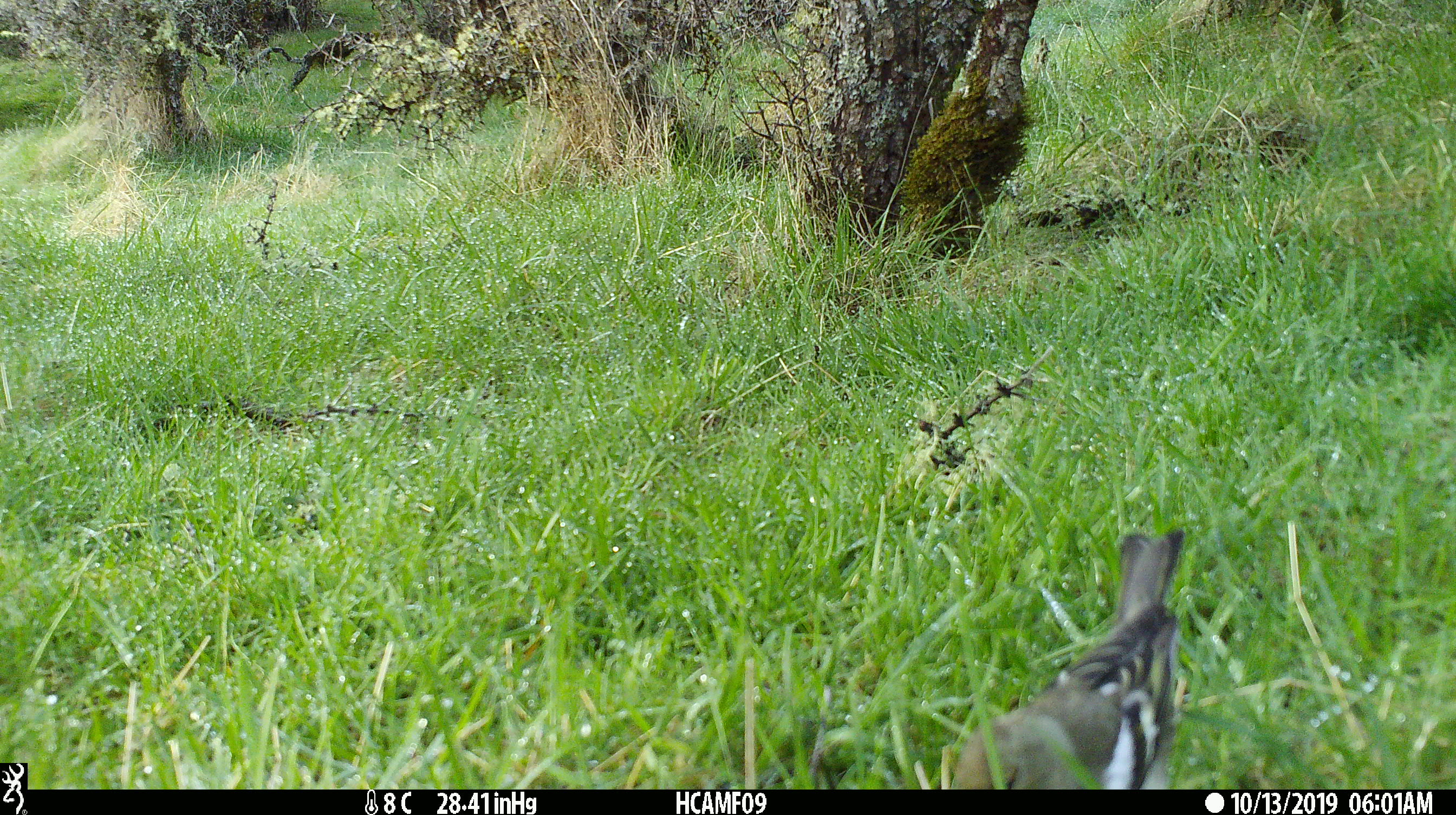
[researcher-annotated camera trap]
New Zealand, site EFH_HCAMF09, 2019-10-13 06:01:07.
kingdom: Animalia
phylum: Chordata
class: Aves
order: Passeriformes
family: Fringillidae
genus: Fringilla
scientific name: Fringilla coelebs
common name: common chaffinch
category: chaffinch